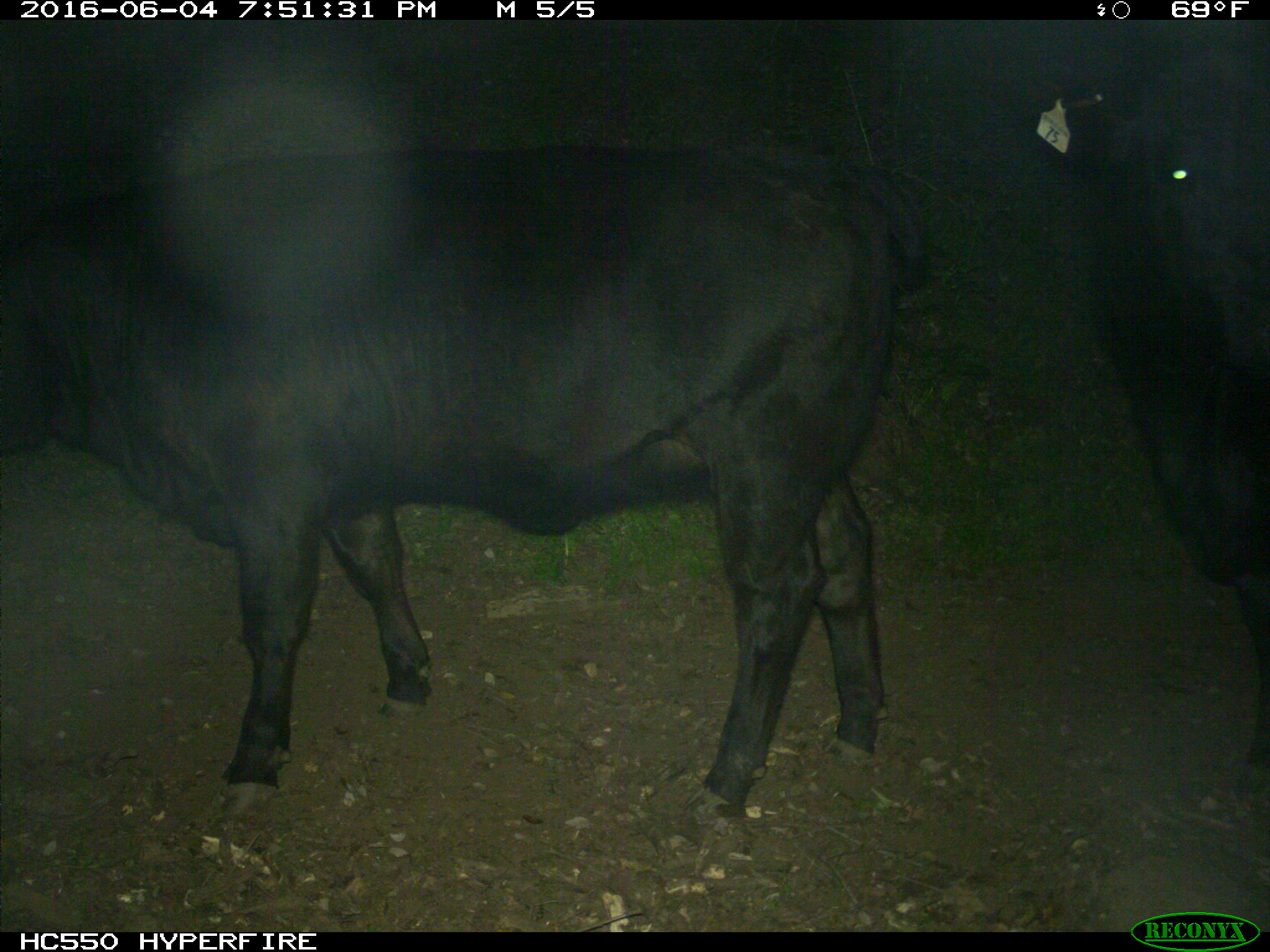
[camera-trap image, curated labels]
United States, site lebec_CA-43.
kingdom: Animalia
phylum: Chordata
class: Mammalia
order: Artiodactyla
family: Bovidae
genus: Bos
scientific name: Bos taurus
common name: domestic cow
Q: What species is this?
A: Bos taurus (domestic cow).